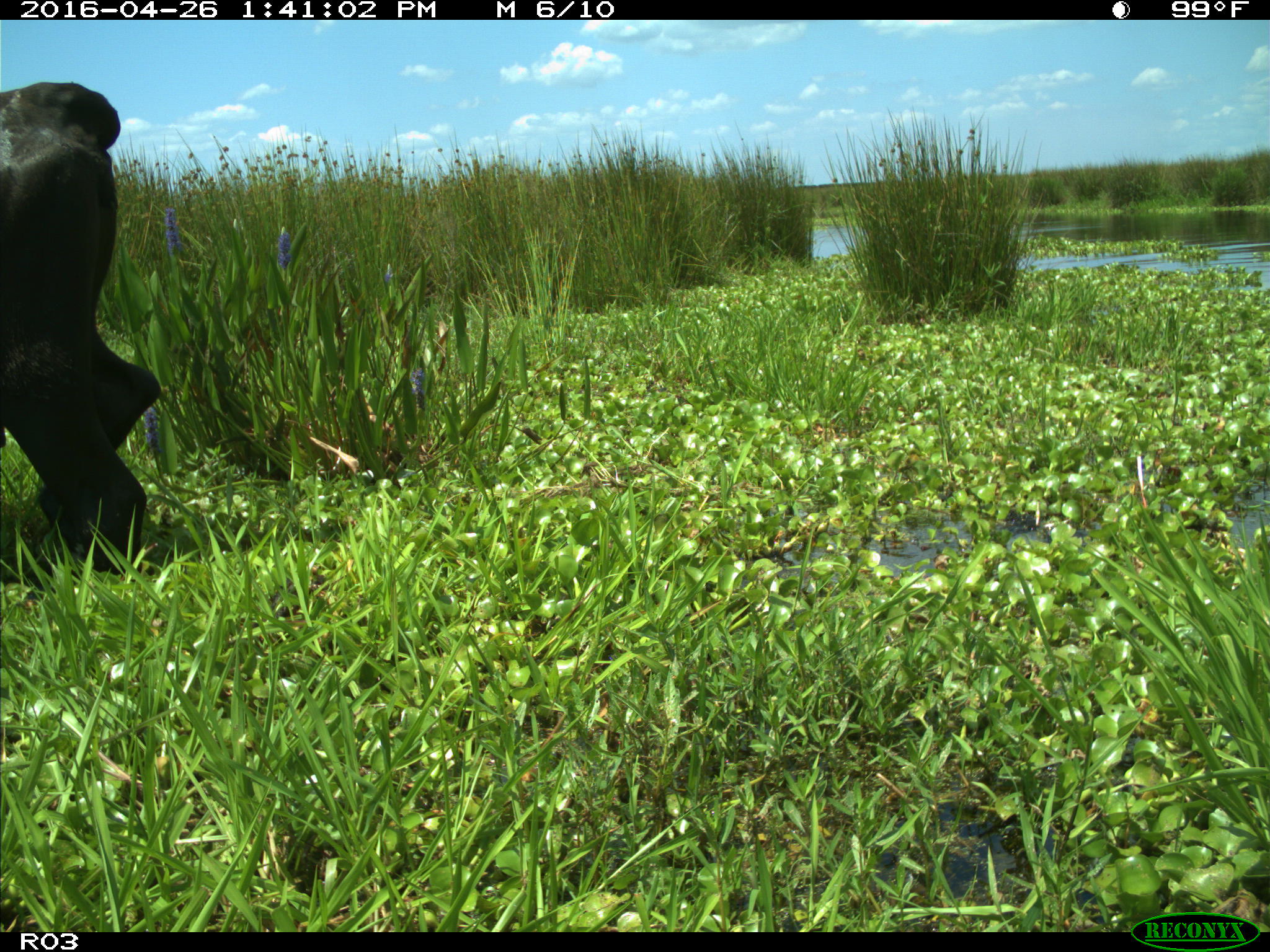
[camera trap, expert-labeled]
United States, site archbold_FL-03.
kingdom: Animalia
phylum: Chordata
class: Mammalia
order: Artiodactyla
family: Bovidae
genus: Bos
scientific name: Bos taurus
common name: domestic cow